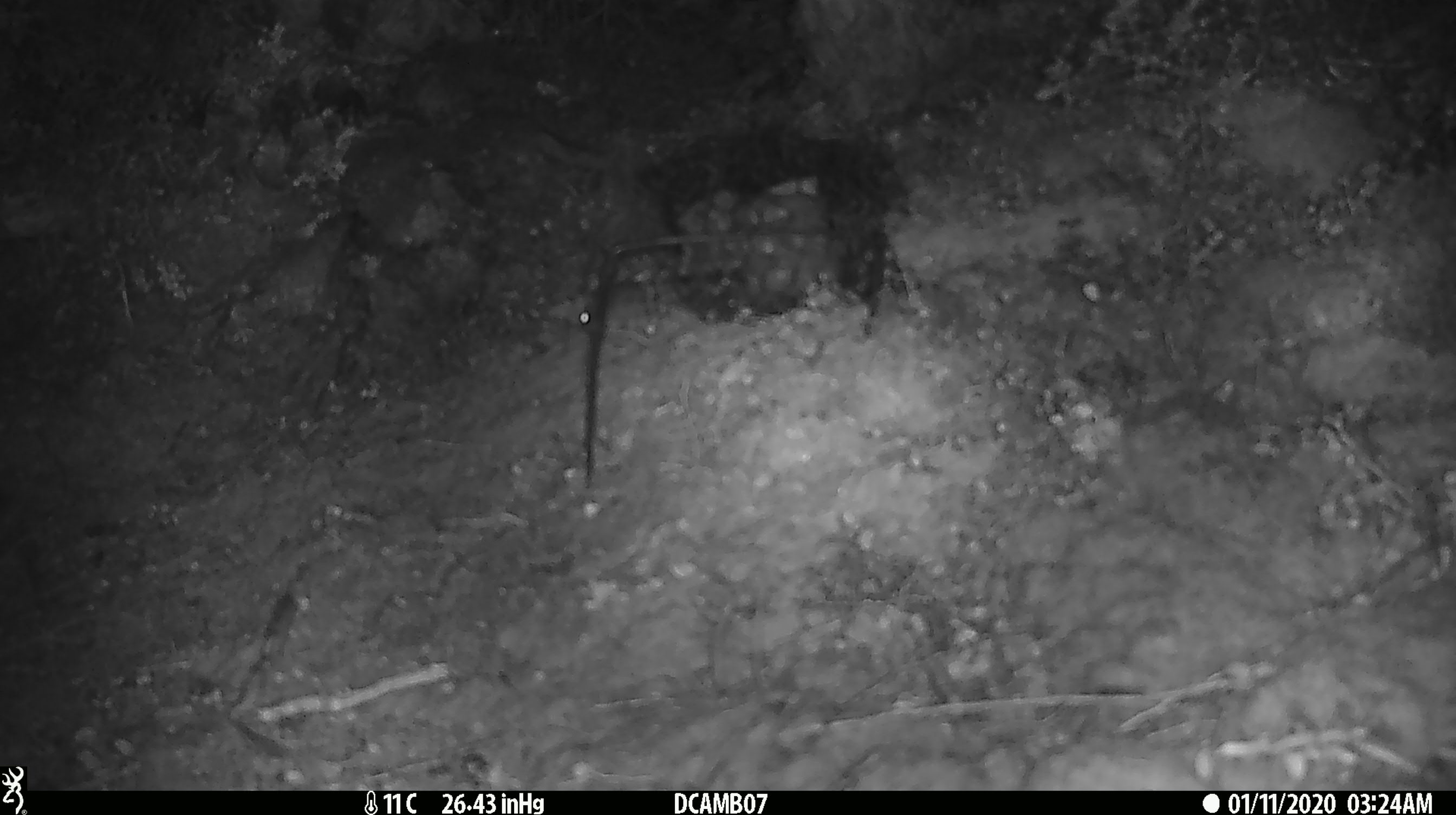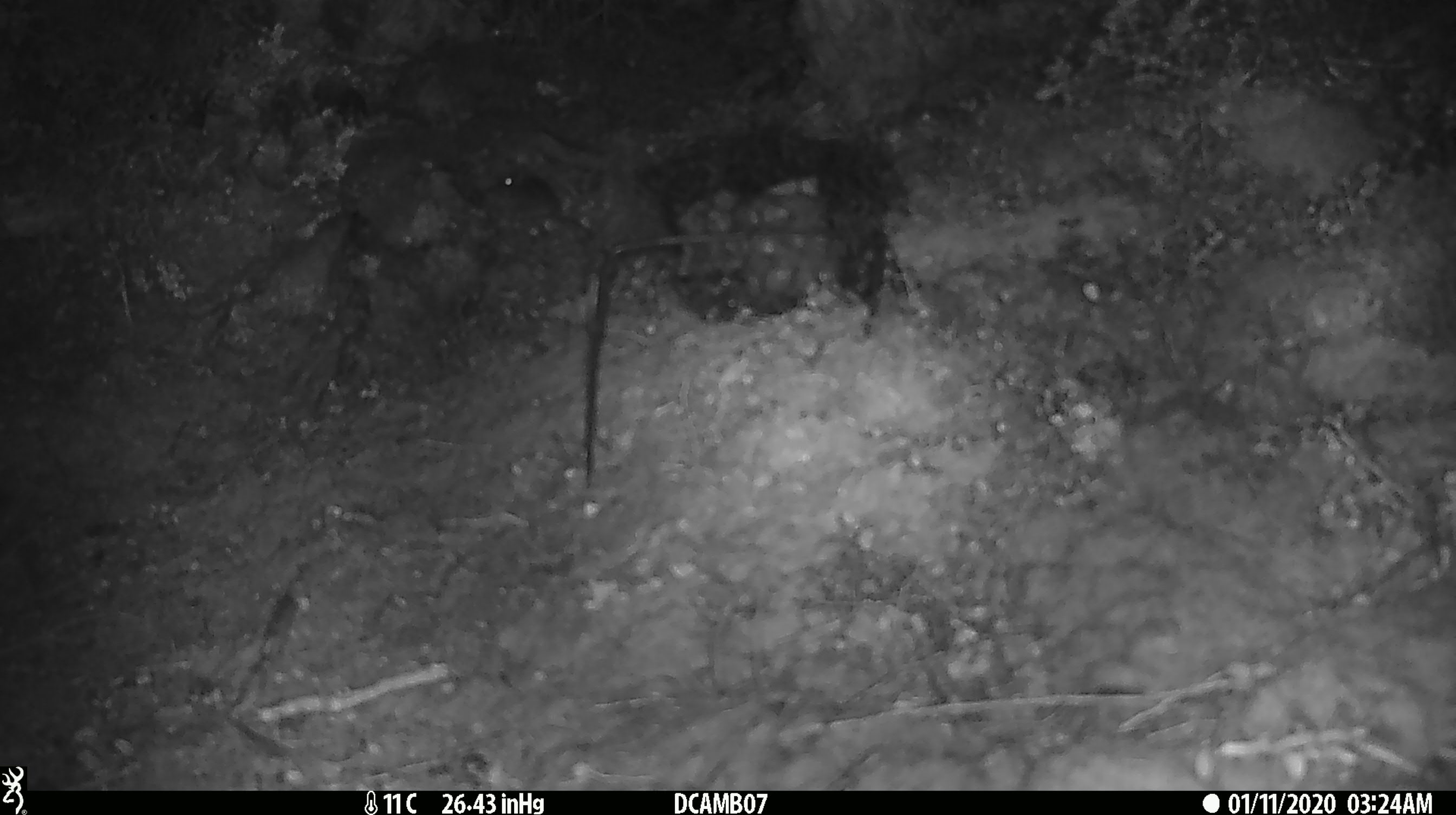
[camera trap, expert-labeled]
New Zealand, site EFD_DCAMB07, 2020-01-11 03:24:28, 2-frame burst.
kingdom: Animalia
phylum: Chordata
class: Mammalia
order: Rodentia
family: Muridae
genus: Mus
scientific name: Mus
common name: mouse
Mouse (Mus).